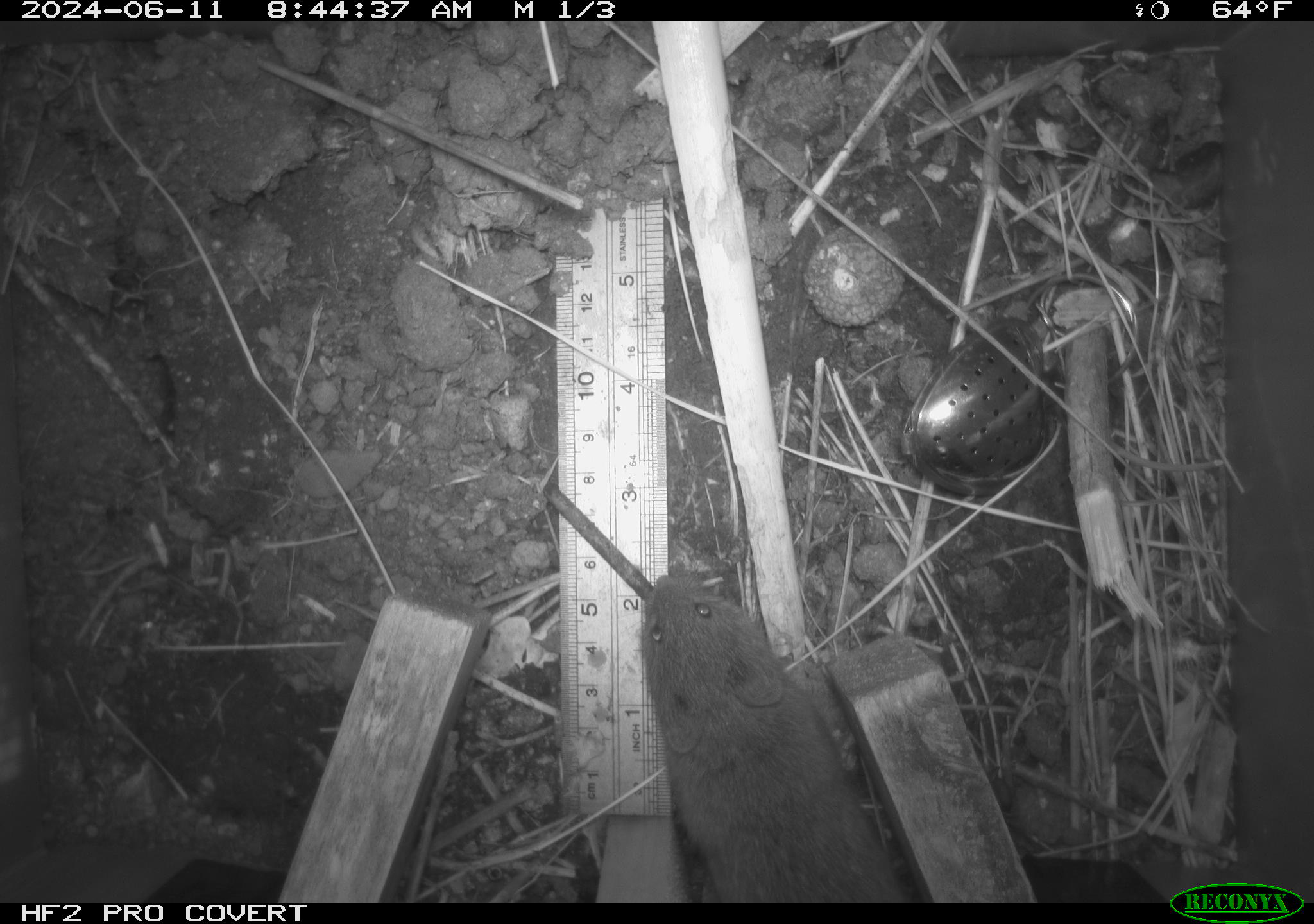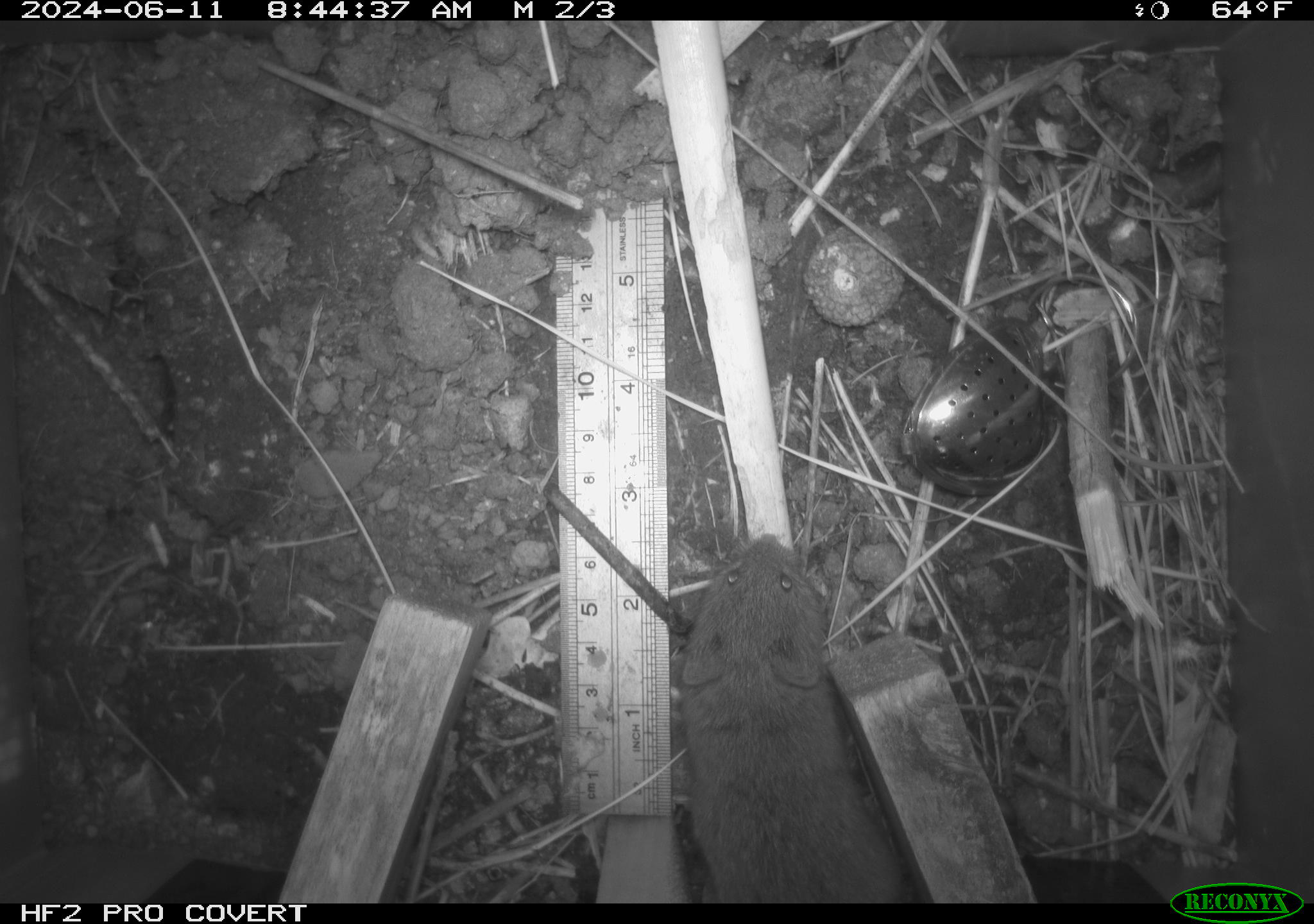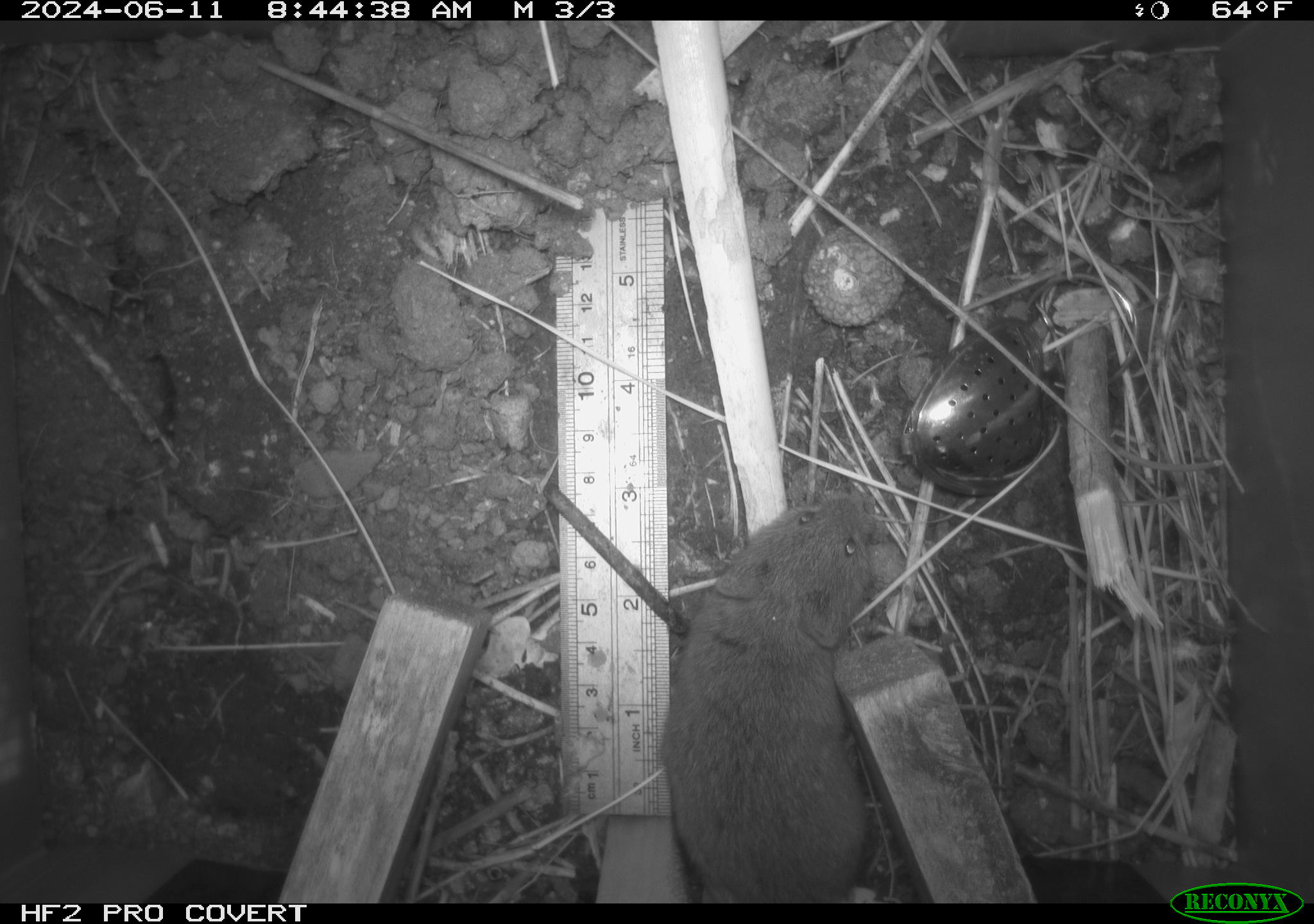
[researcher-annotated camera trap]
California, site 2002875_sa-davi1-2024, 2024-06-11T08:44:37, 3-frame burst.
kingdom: Animalia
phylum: Chordata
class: Mammalia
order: Rodentia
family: Cricetidae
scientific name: Arvicolinae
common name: voles, lemmings, and muskrats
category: arvicolinae subfamily